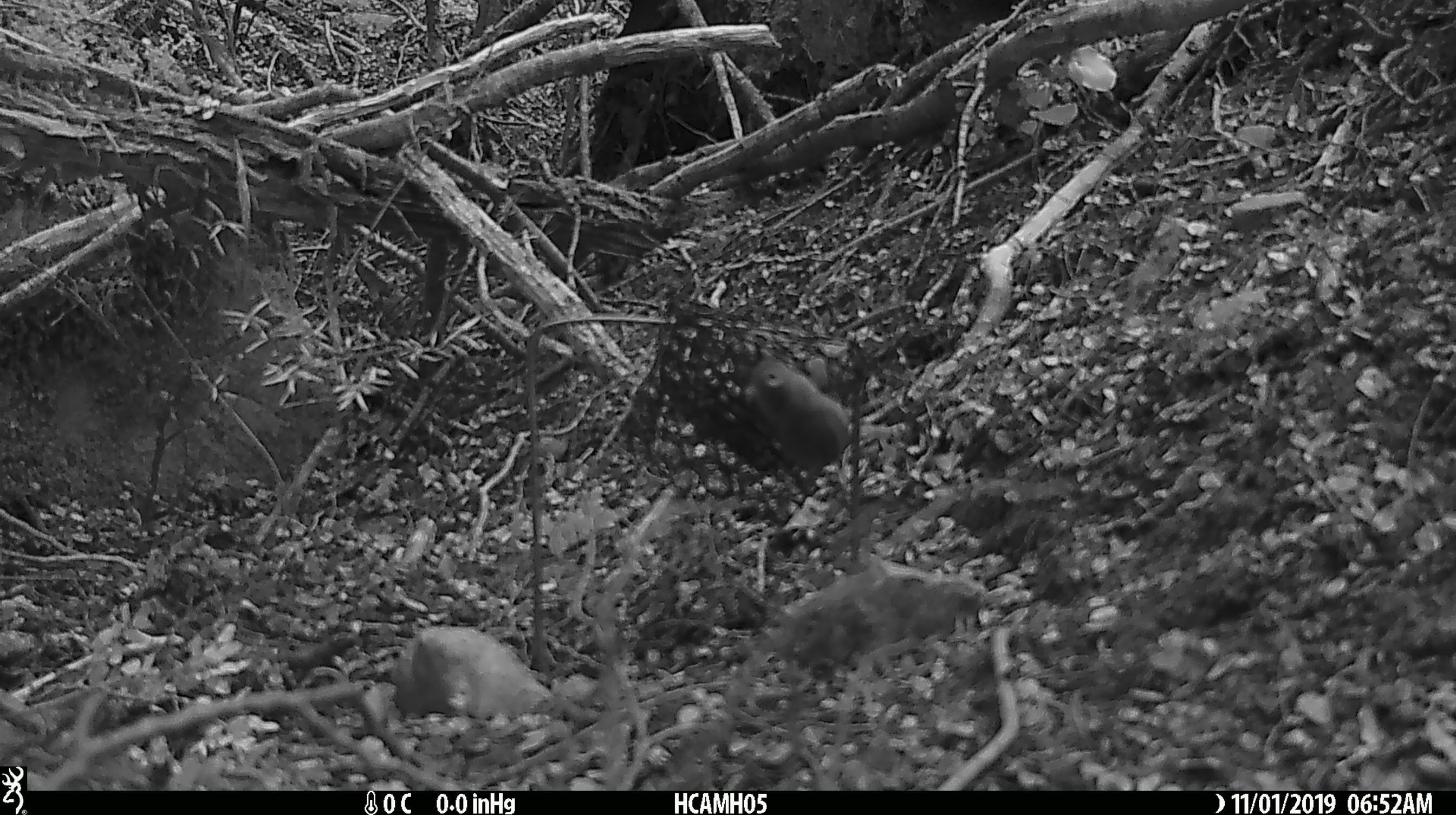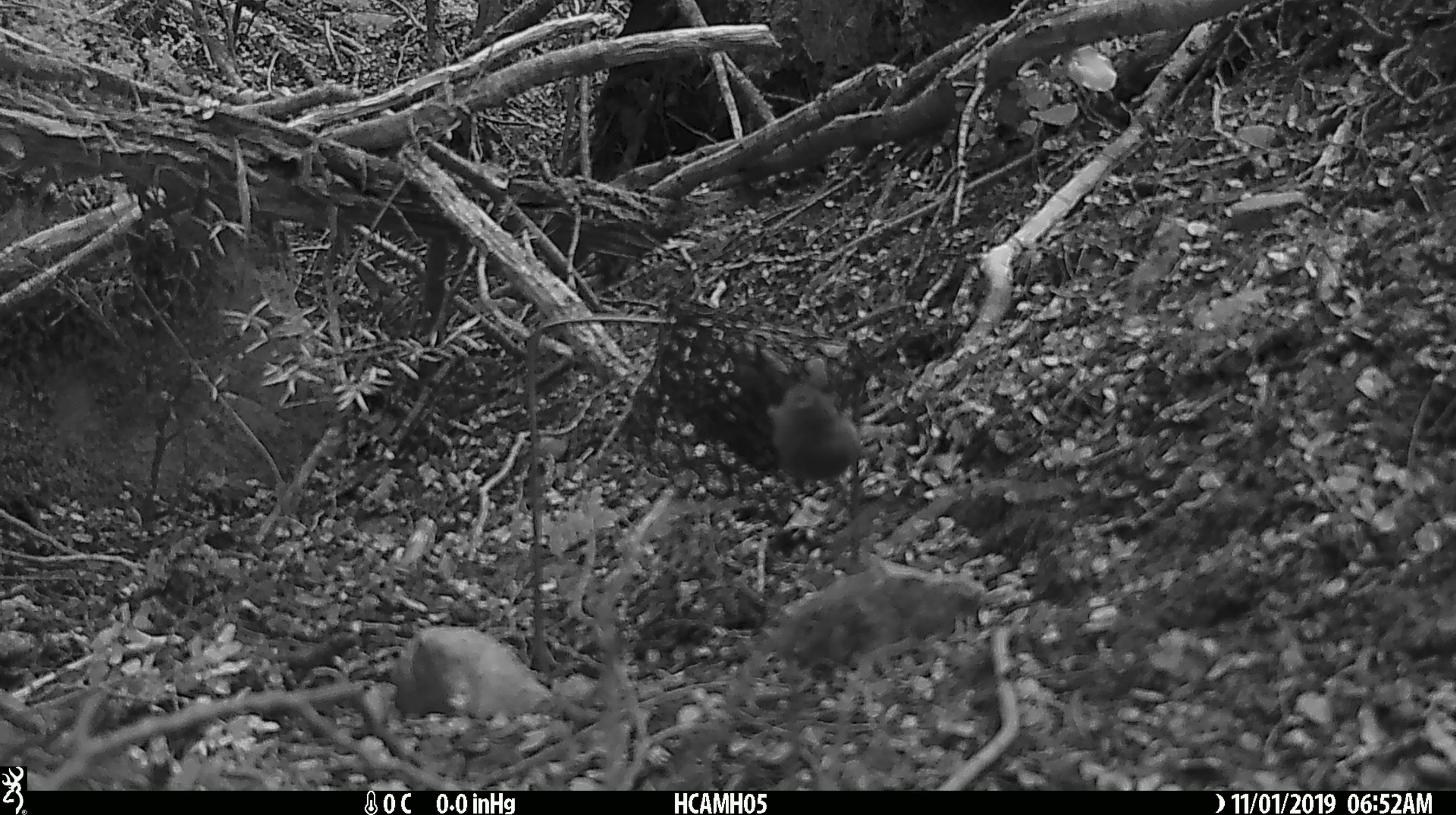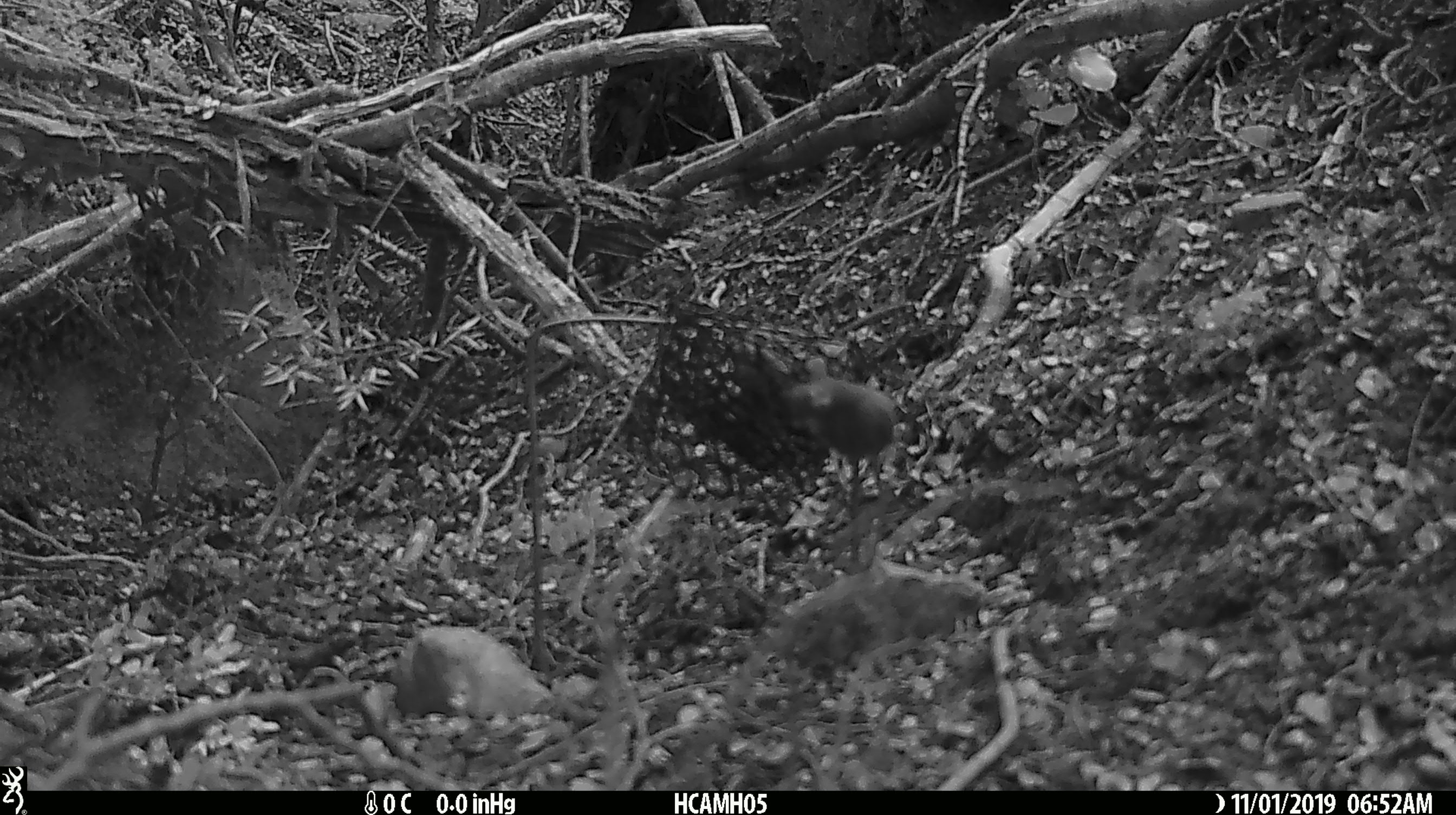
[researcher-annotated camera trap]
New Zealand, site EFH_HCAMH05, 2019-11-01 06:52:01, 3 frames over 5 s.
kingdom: Animalia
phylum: Chordata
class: Mammalia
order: Rodentia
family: Muridae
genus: Mus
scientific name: Mus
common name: mouse